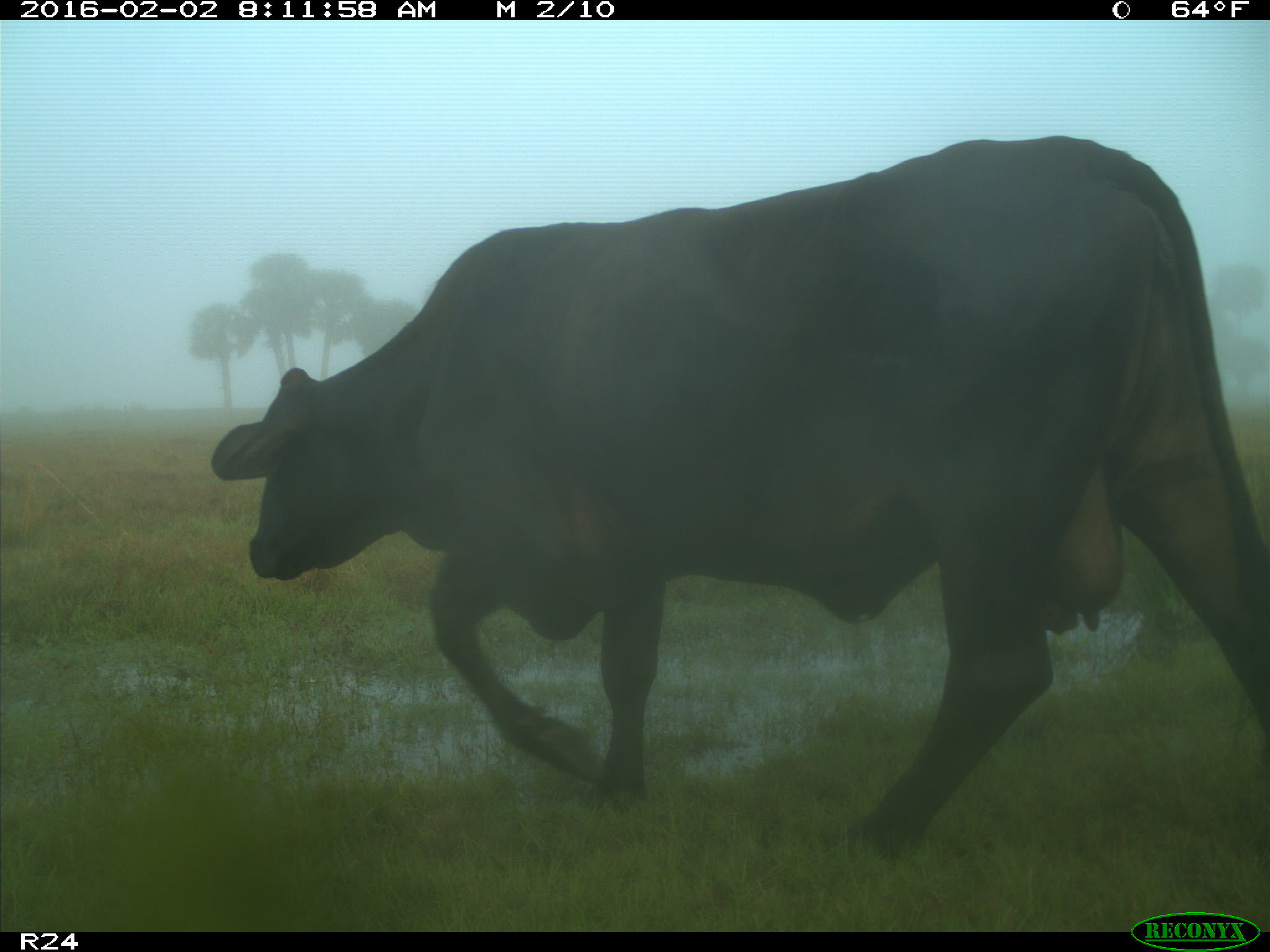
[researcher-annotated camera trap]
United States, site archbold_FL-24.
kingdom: Animalia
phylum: Chordata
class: Mammalia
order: Artiodactyla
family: Bovidae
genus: Bos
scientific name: Bos taurus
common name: domestic cow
Bos taurus (domestic cow).